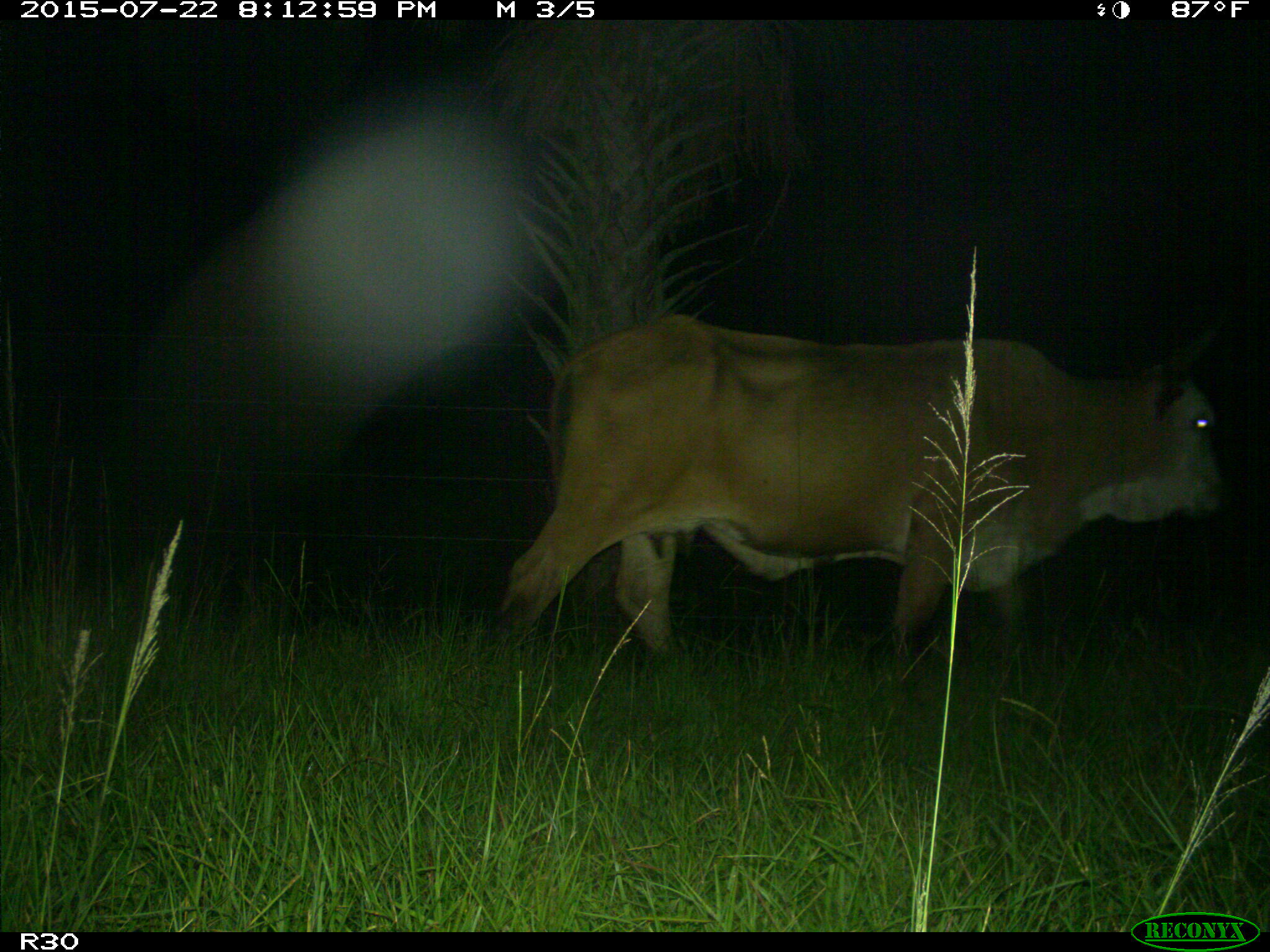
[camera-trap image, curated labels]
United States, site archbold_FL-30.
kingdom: Animalia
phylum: Chordata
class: Mammalia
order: Artiodactyla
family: Bovidae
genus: Bos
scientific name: Bos taurus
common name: domestic cow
Bos taurus (domestic cow).